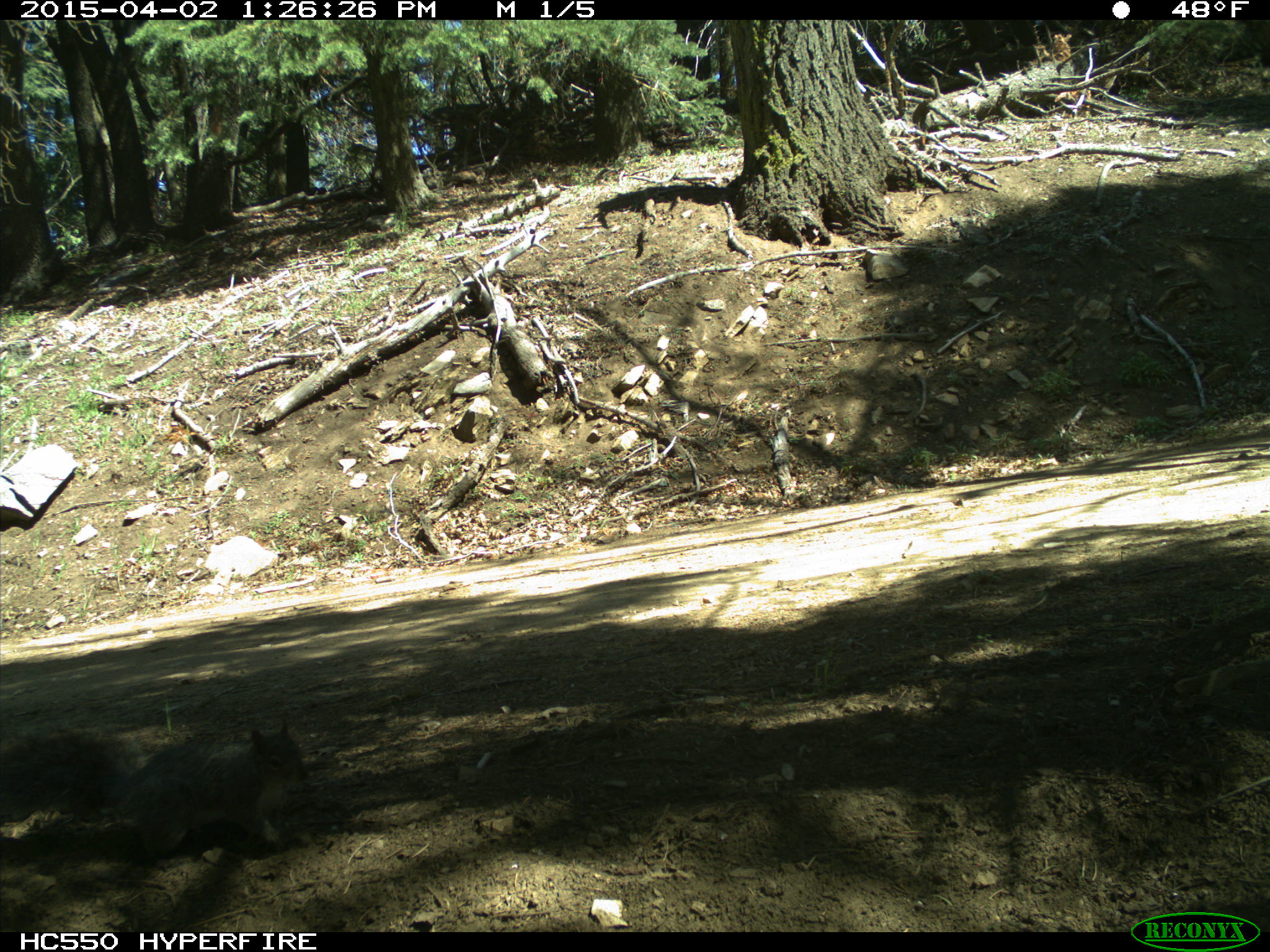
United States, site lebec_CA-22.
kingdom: Animalia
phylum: Chordata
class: Mammalia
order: Rodentia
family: Sciuridae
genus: Sciurus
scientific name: Sciurus carolinensis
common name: eastern gray squirrel